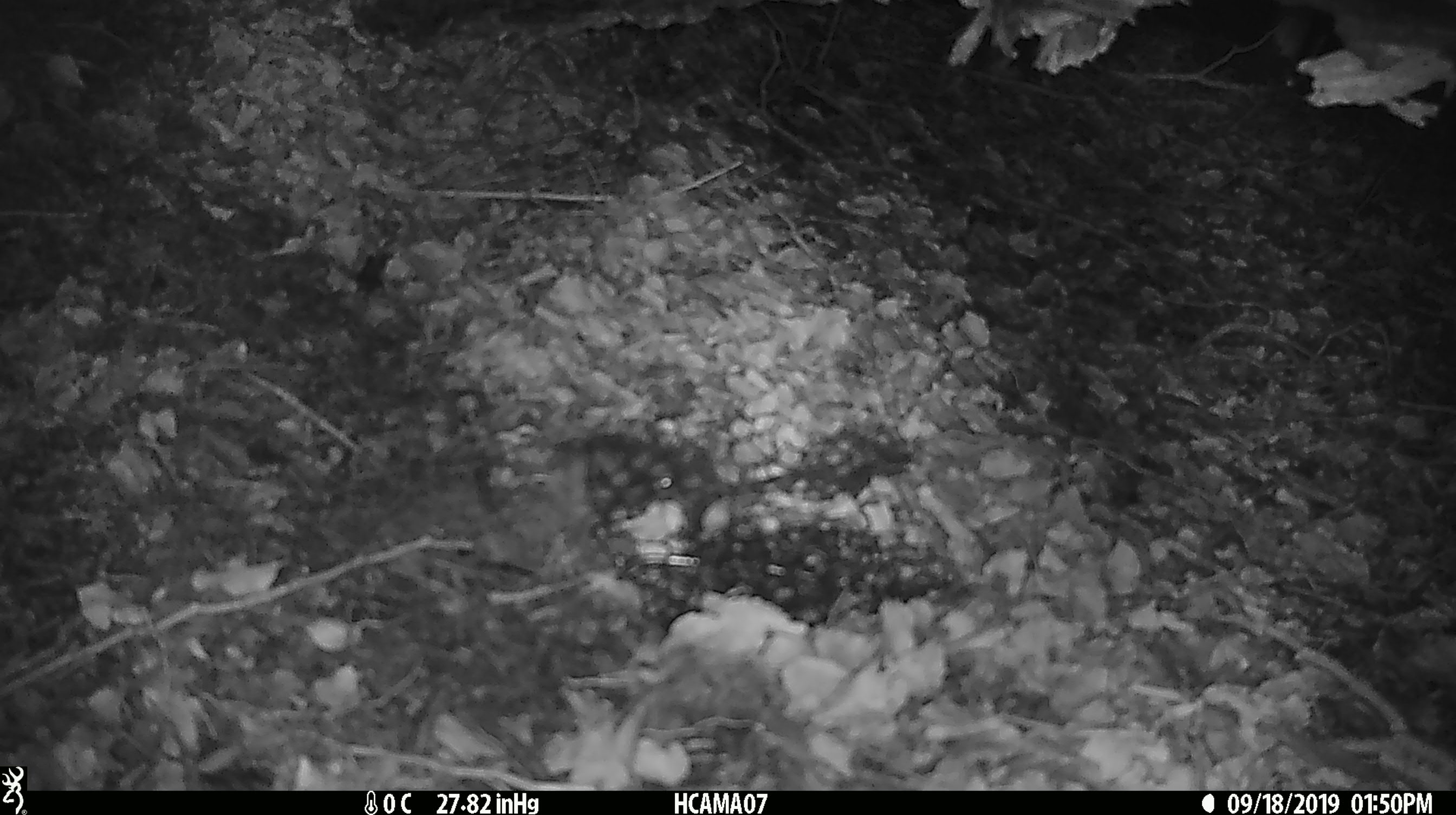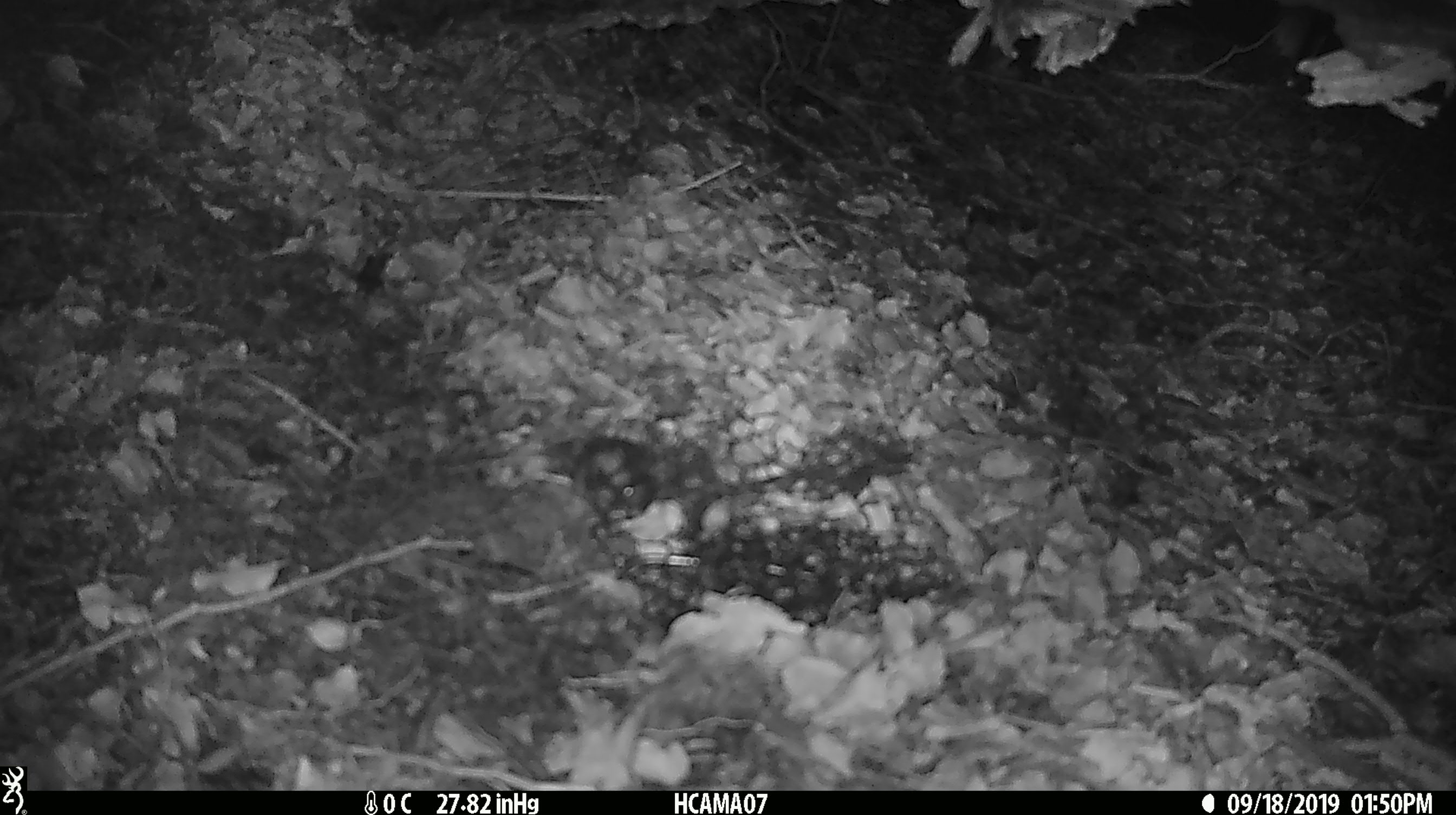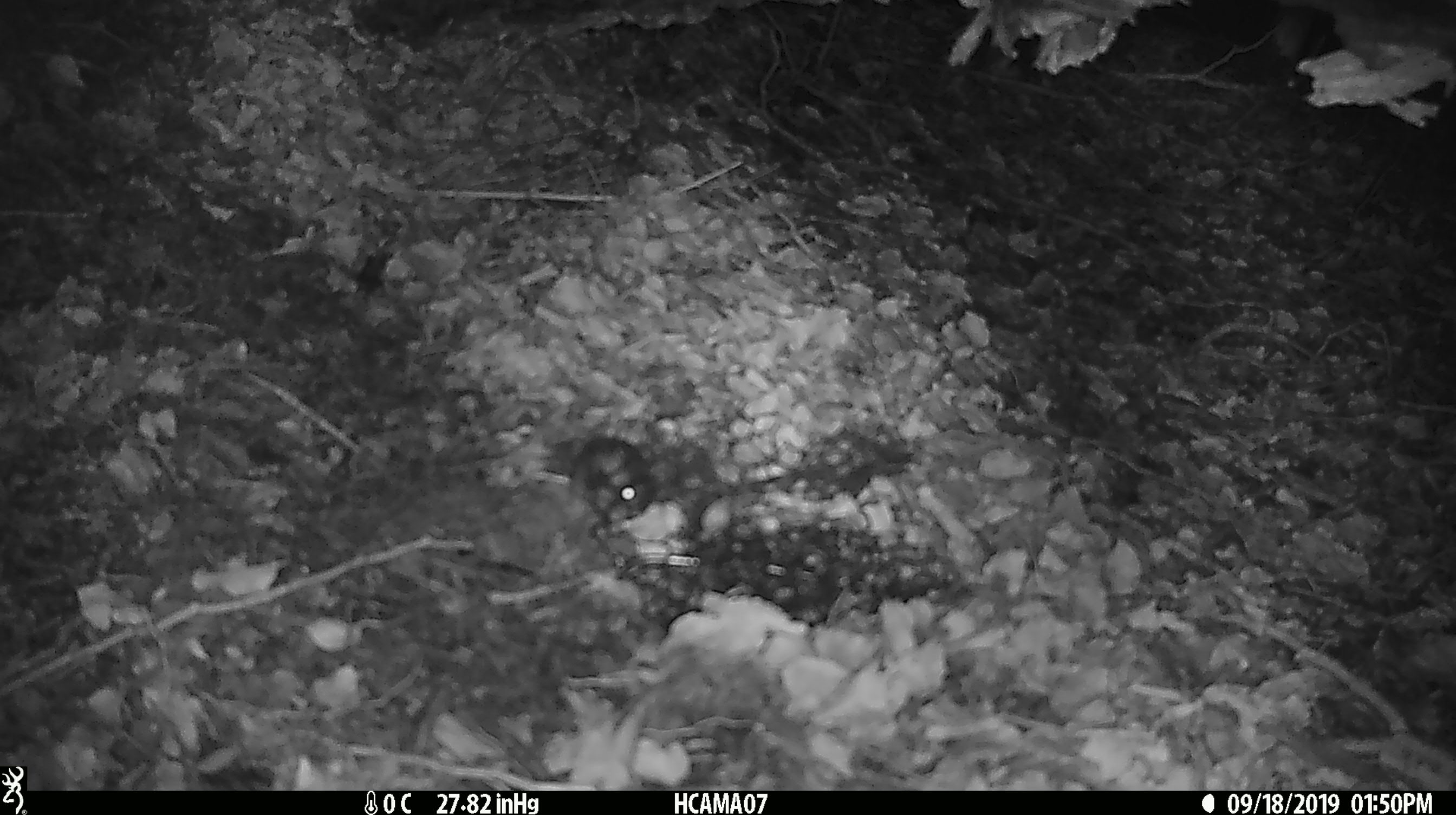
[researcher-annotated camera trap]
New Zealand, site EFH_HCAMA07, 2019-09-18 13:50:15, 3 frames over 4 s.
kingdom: Animalia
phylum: Chordata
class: Mammalia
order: Rodentia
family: Muridae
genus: Mus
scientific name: Mus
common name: mouse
Mouse (Mus).